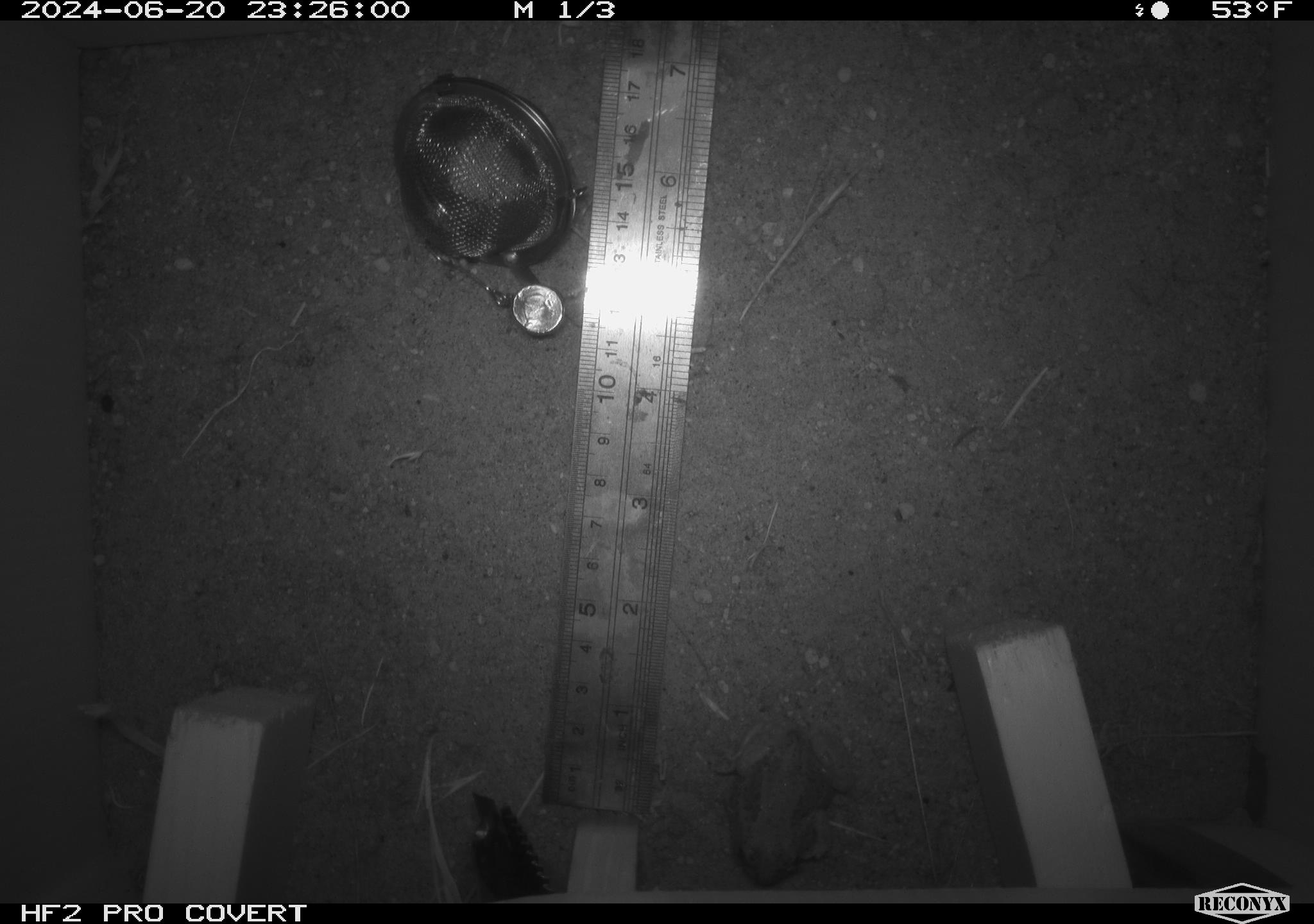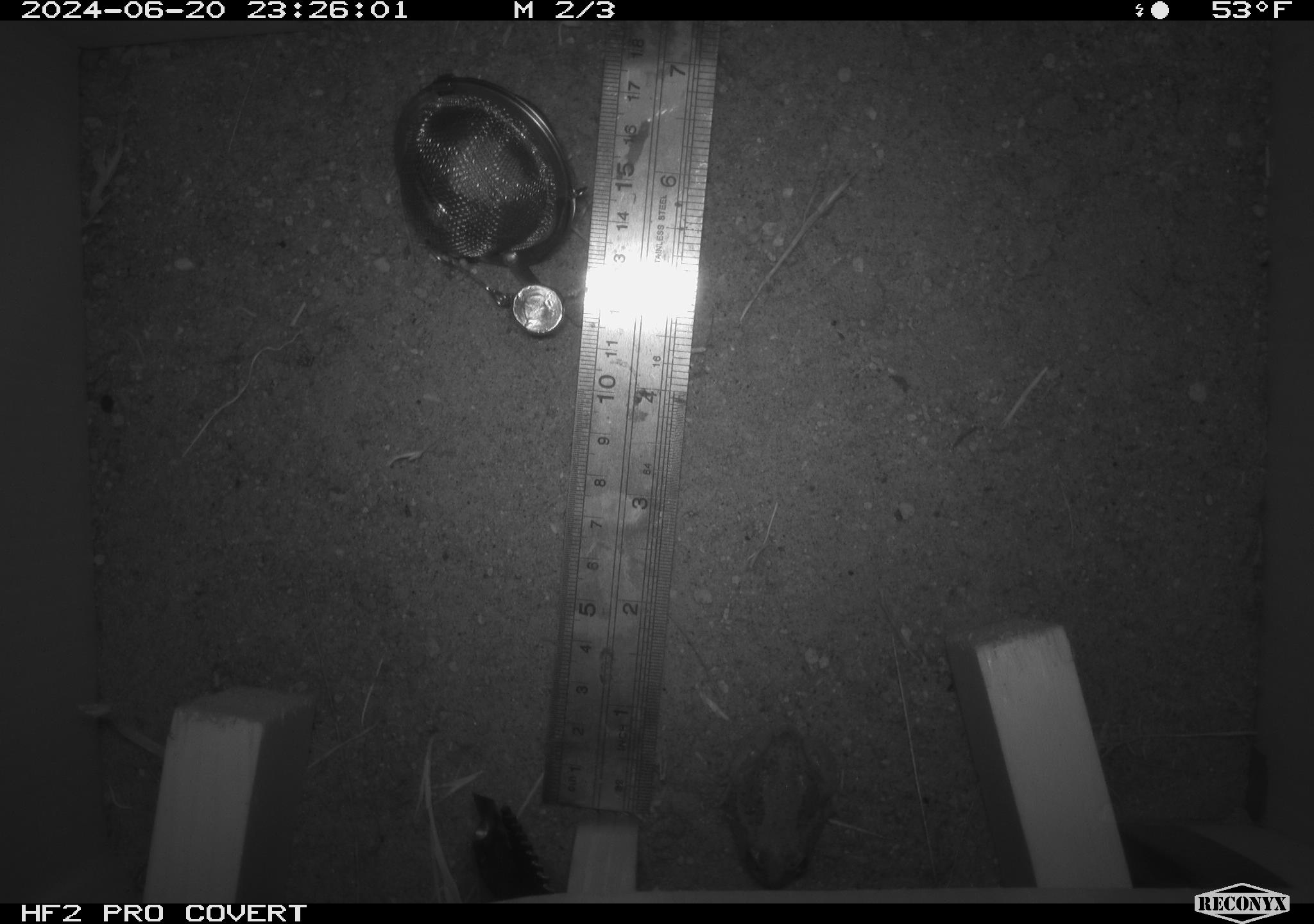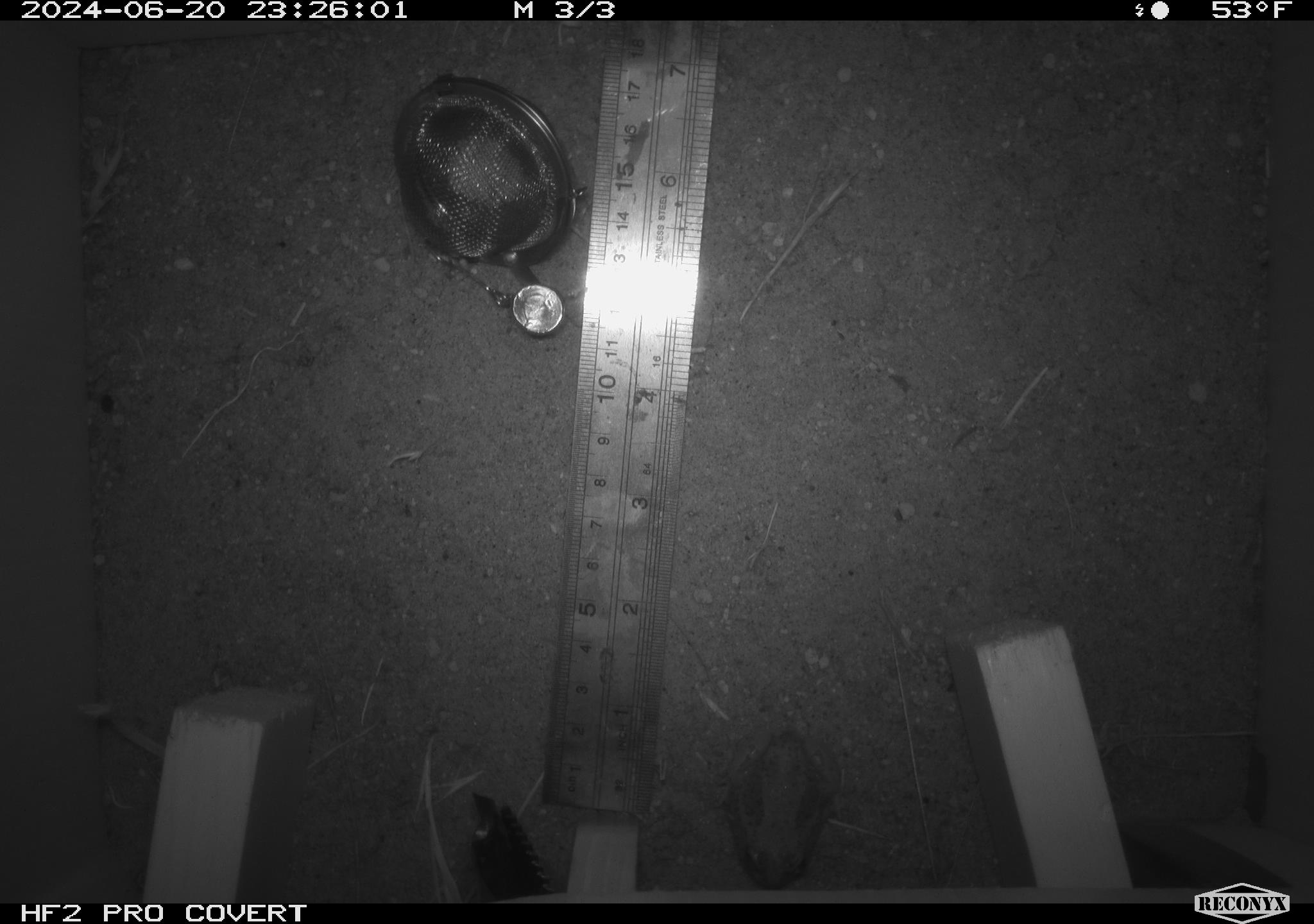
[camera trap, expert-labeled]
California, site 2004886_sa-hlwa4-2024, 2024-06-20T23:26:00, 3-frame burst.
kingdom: Animalia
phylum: Chordata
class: Amphibia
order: Anura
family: Hylidae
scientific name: Hylidae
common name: hylids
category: hylidae species